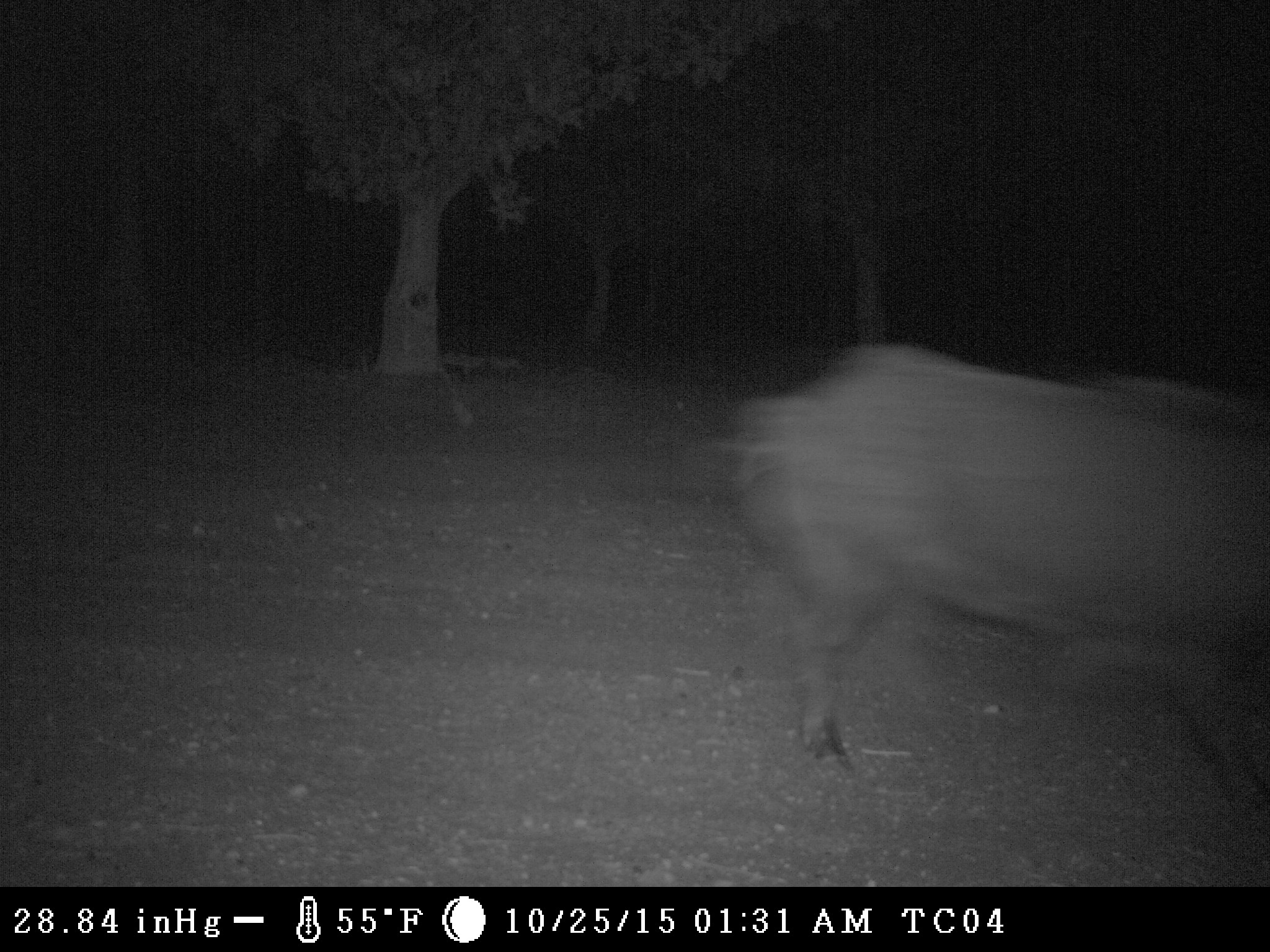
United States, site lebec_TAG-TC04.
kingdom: Animalia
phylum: Chordata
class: Mammalia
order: Artiodactyla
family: Suidae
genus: Sus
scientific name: Sus scrofa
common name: wild boar